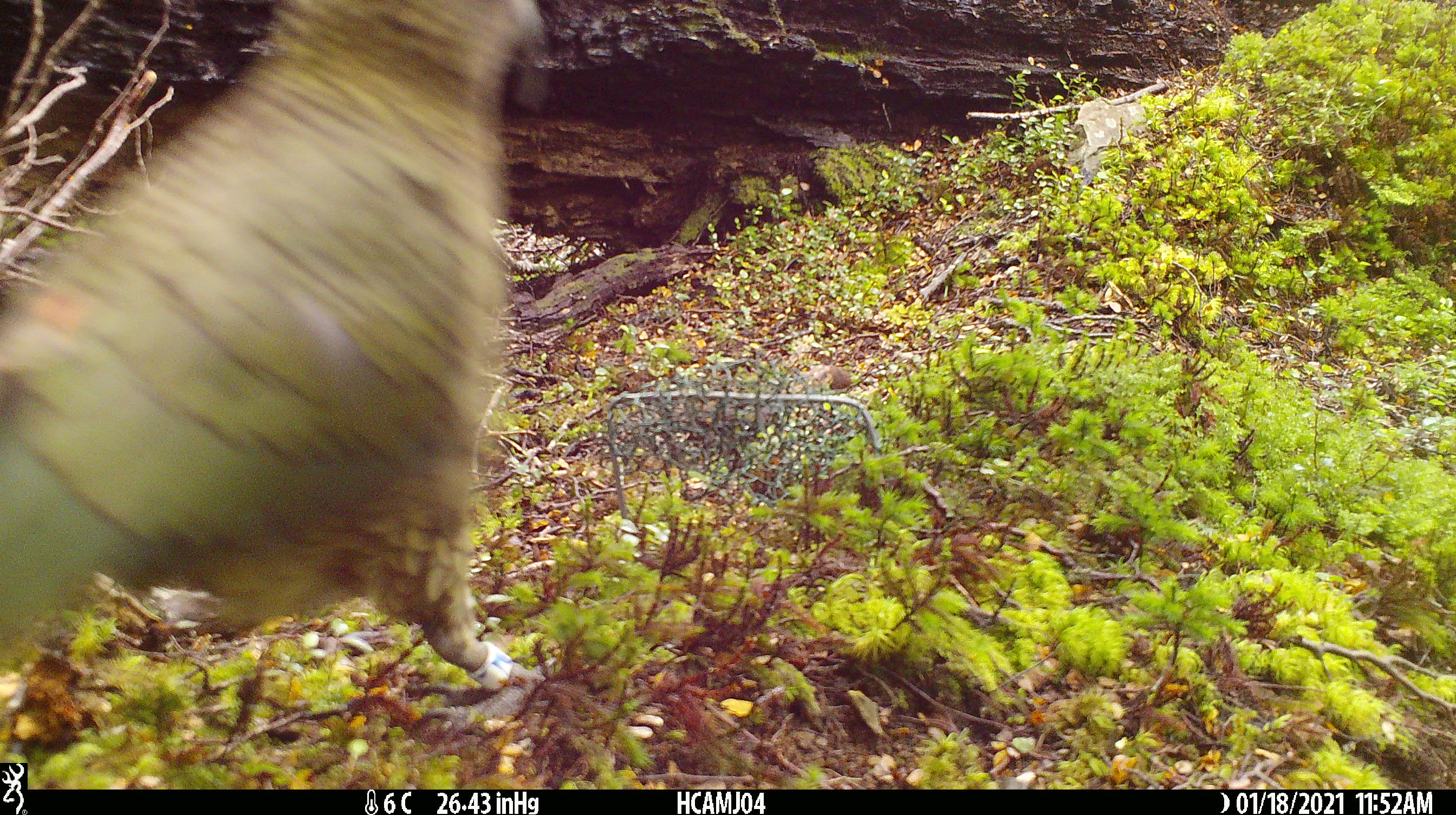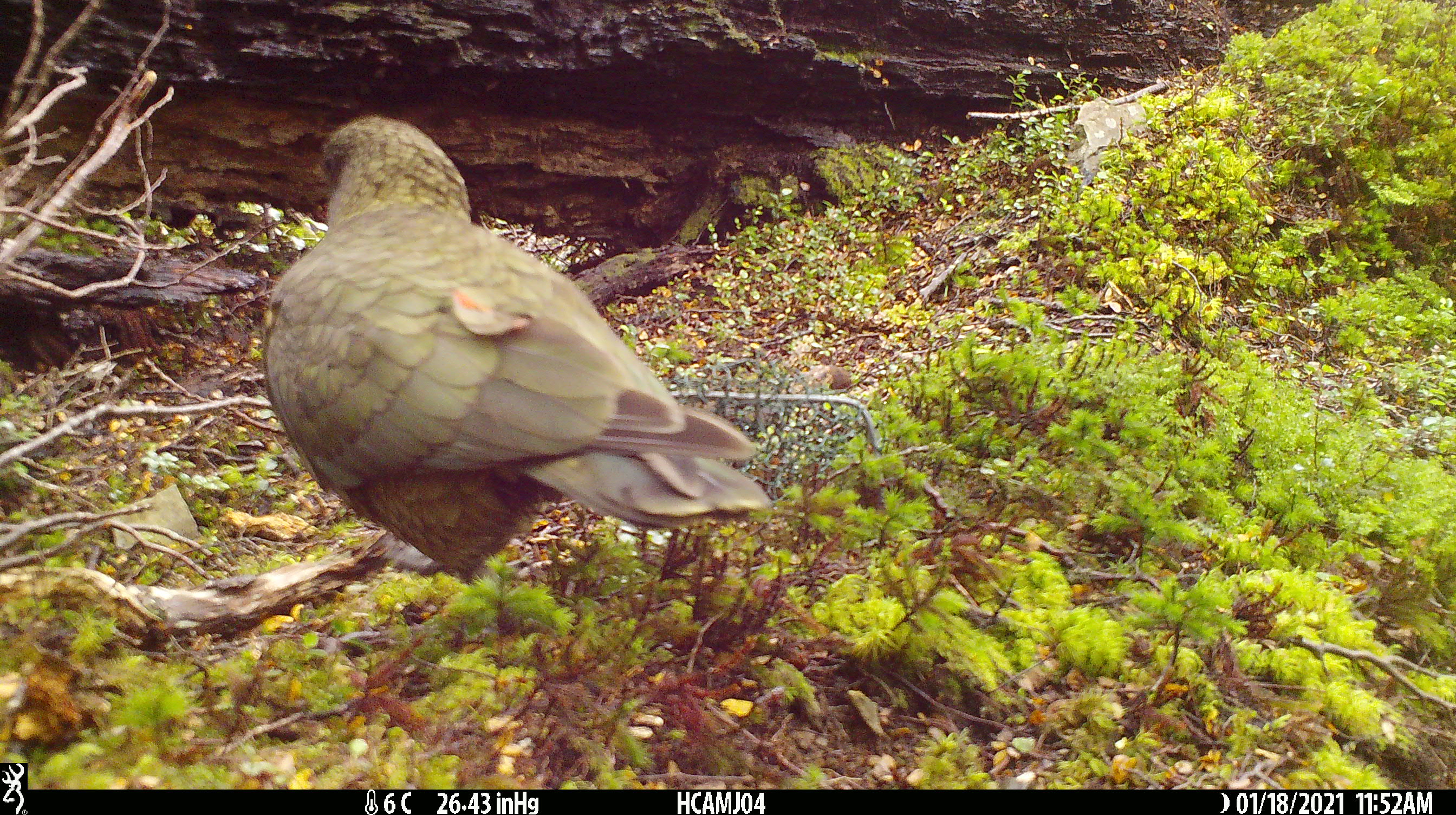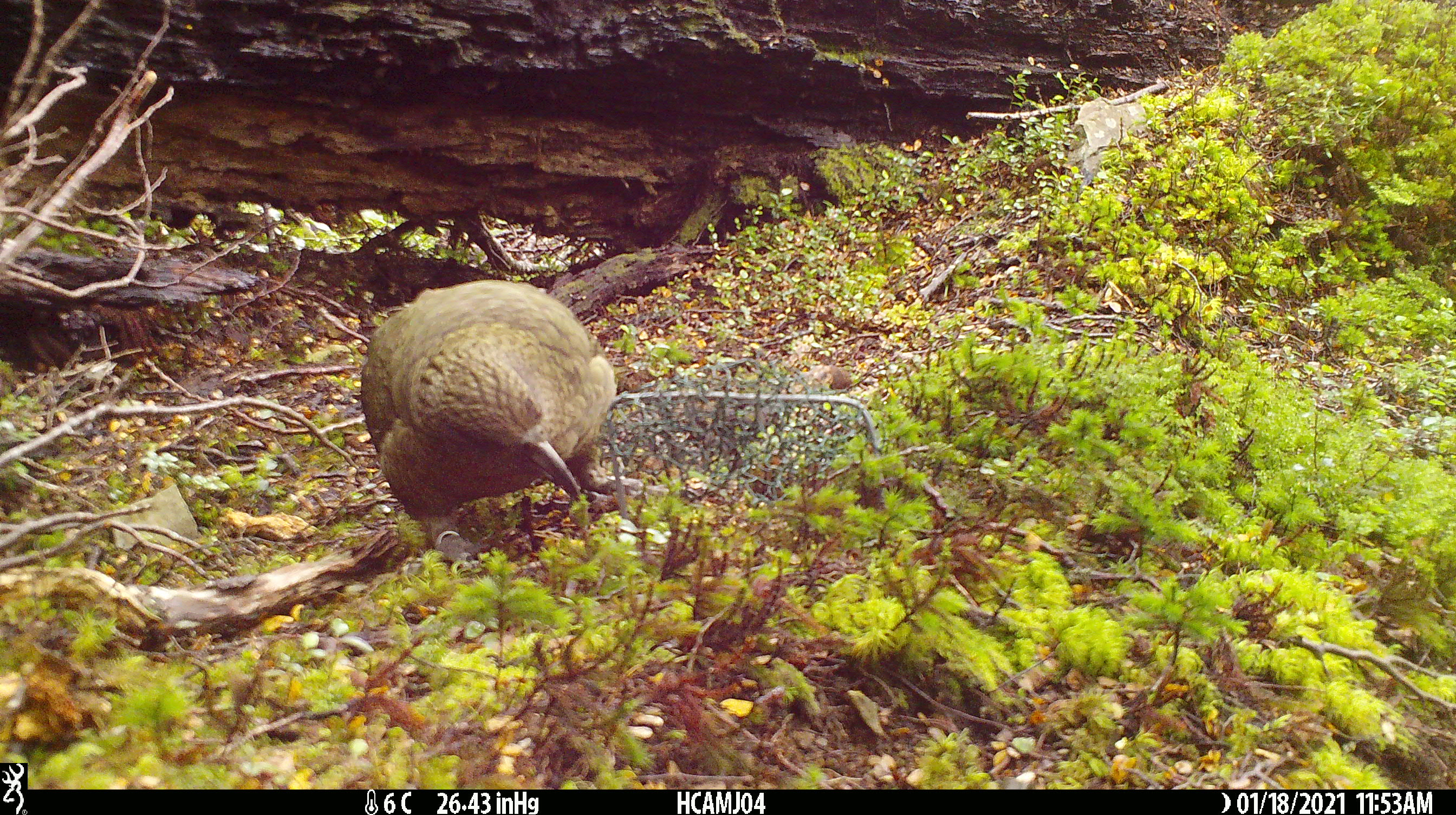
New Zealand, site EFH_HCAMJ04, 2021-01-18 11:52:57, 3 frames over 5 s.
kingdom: Animalia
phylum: Chordata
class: Aves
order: Psittaciformes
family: Strigopidae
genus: Nestor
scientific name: Nestor notabilis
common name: kea